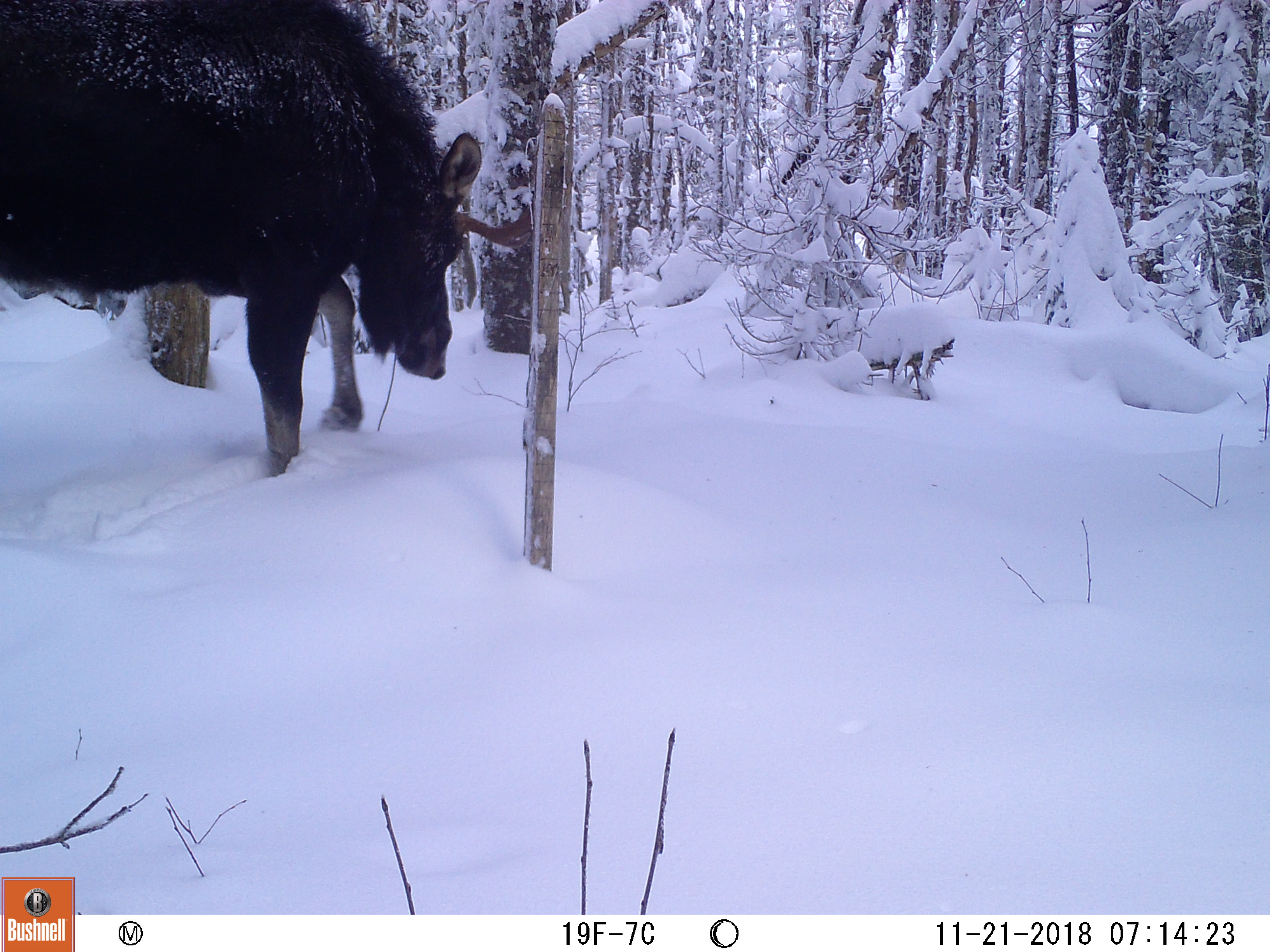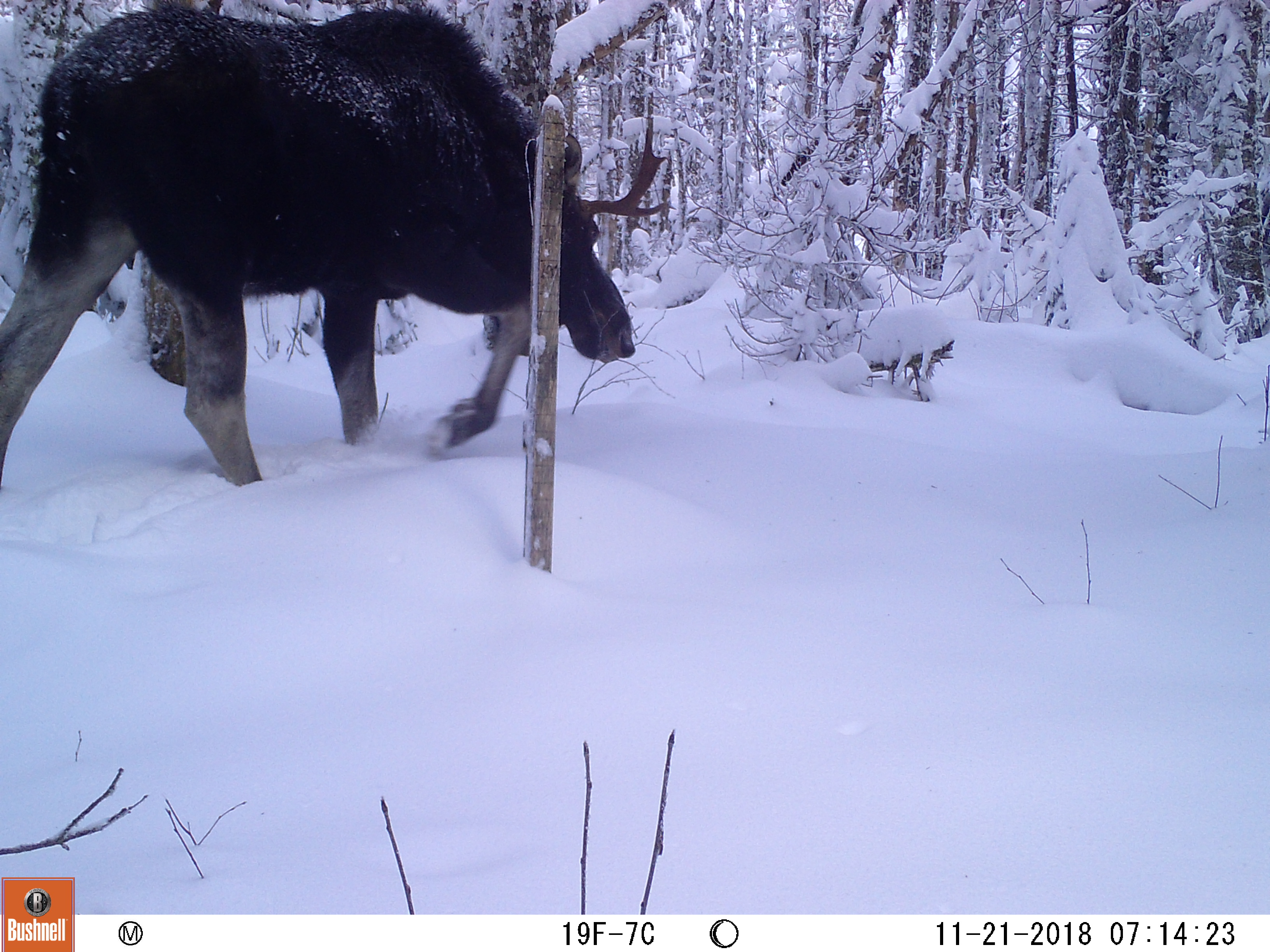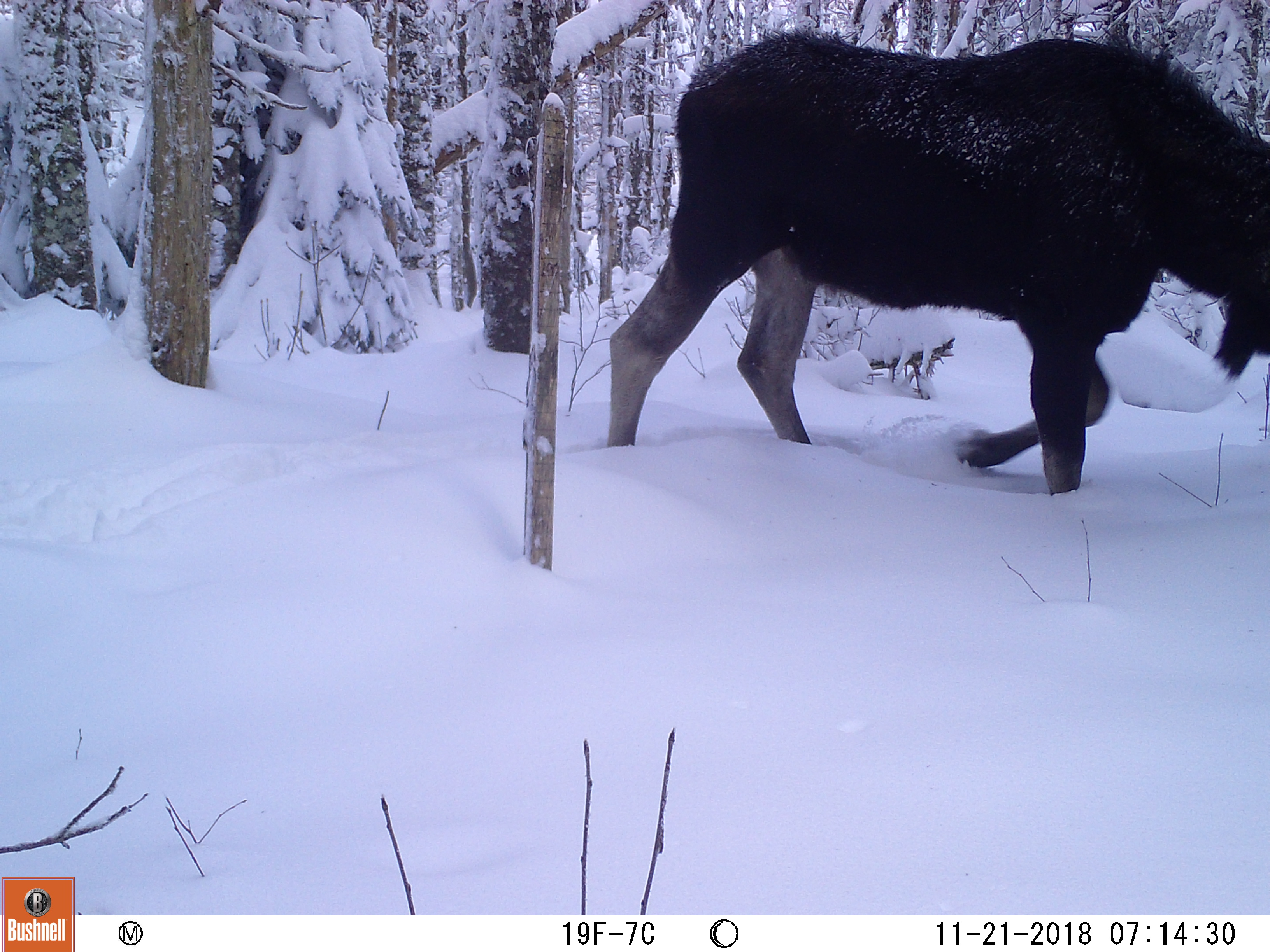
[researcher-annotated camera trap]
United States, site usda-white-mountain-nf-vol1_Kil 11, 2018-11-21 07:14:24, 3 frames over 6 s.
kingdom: Animalia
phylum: Chordata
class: Mammalia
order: Artiodactyla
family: Cervidae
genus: Alces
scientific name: Alces alces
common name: moose